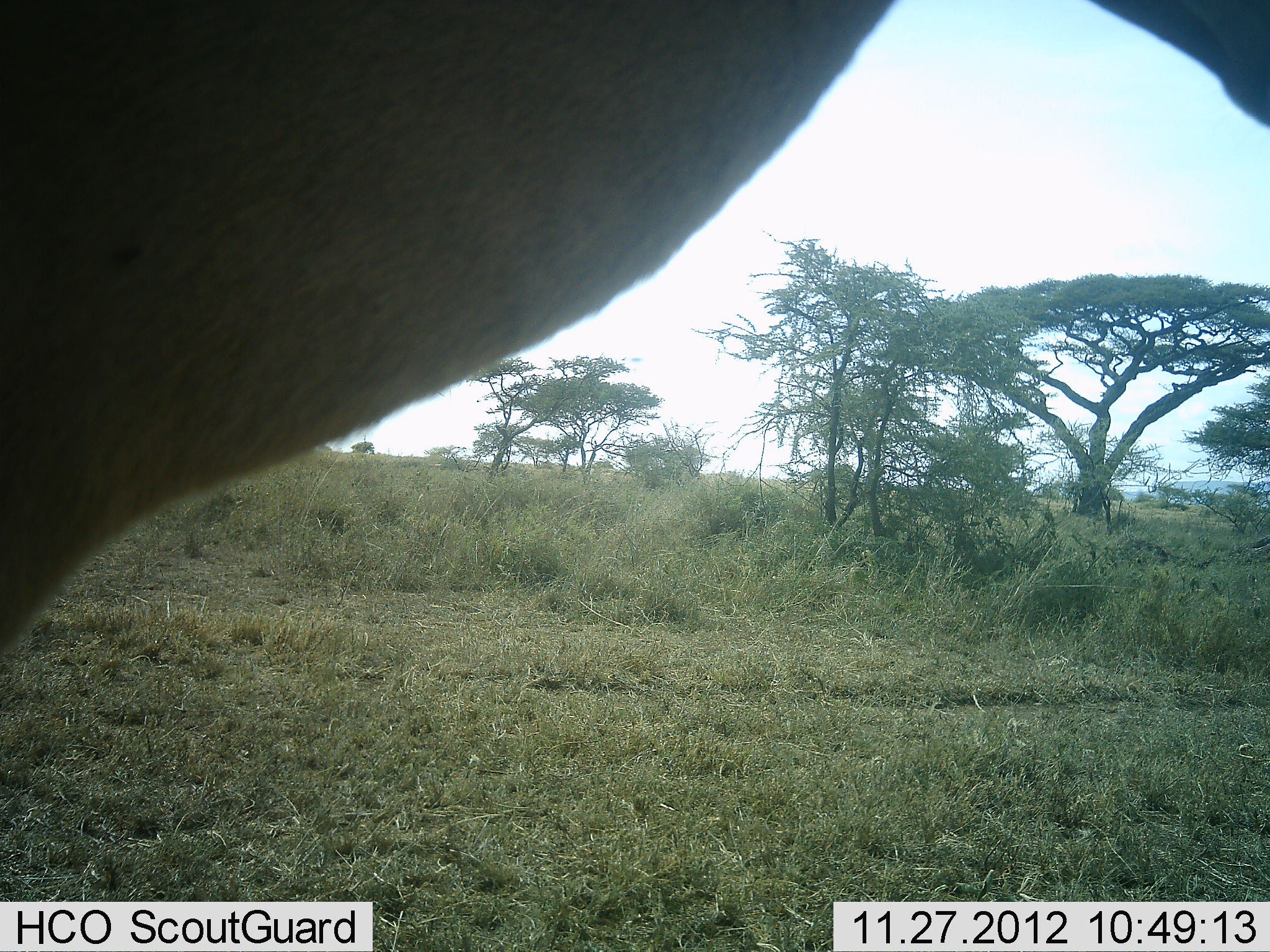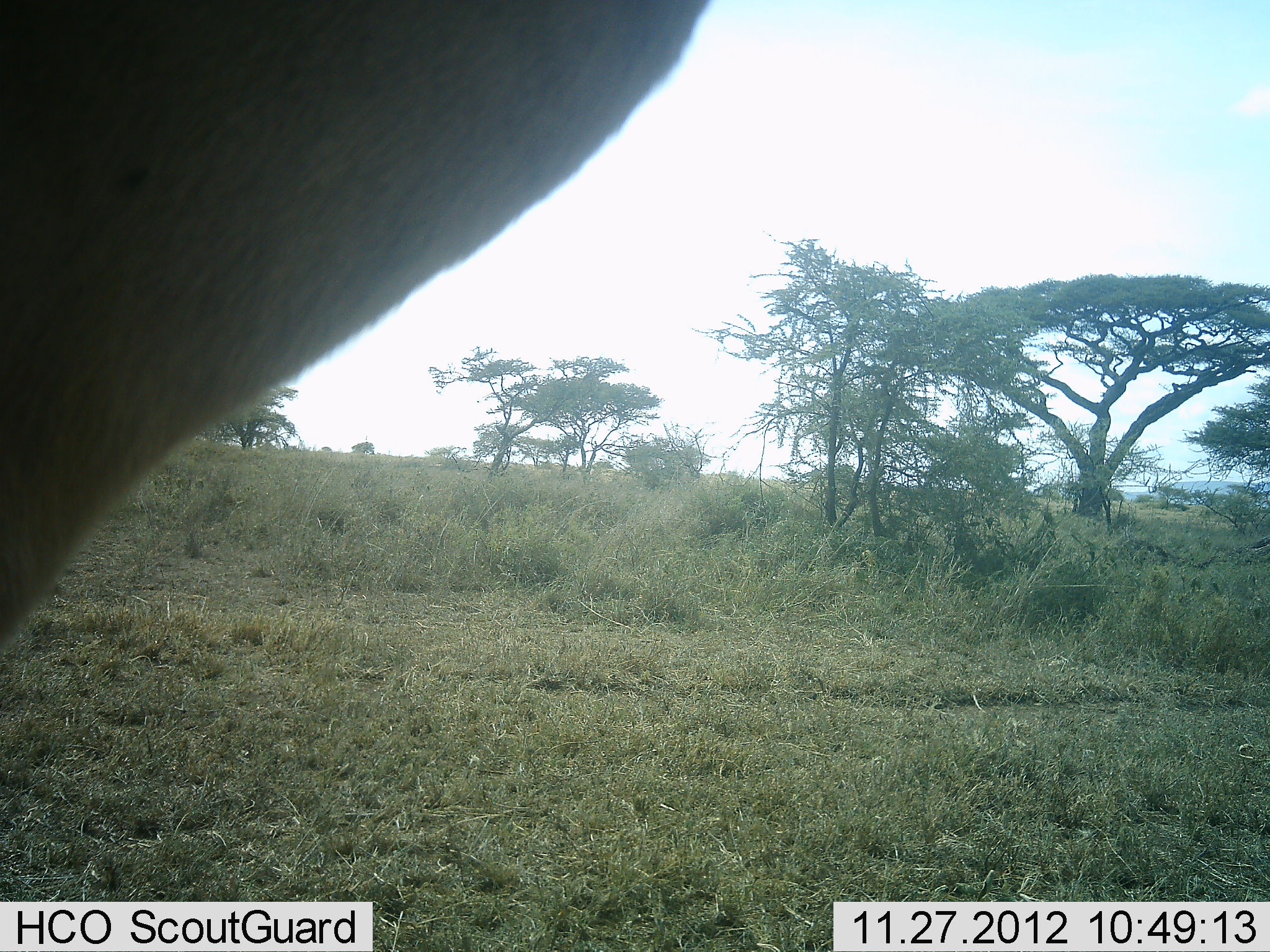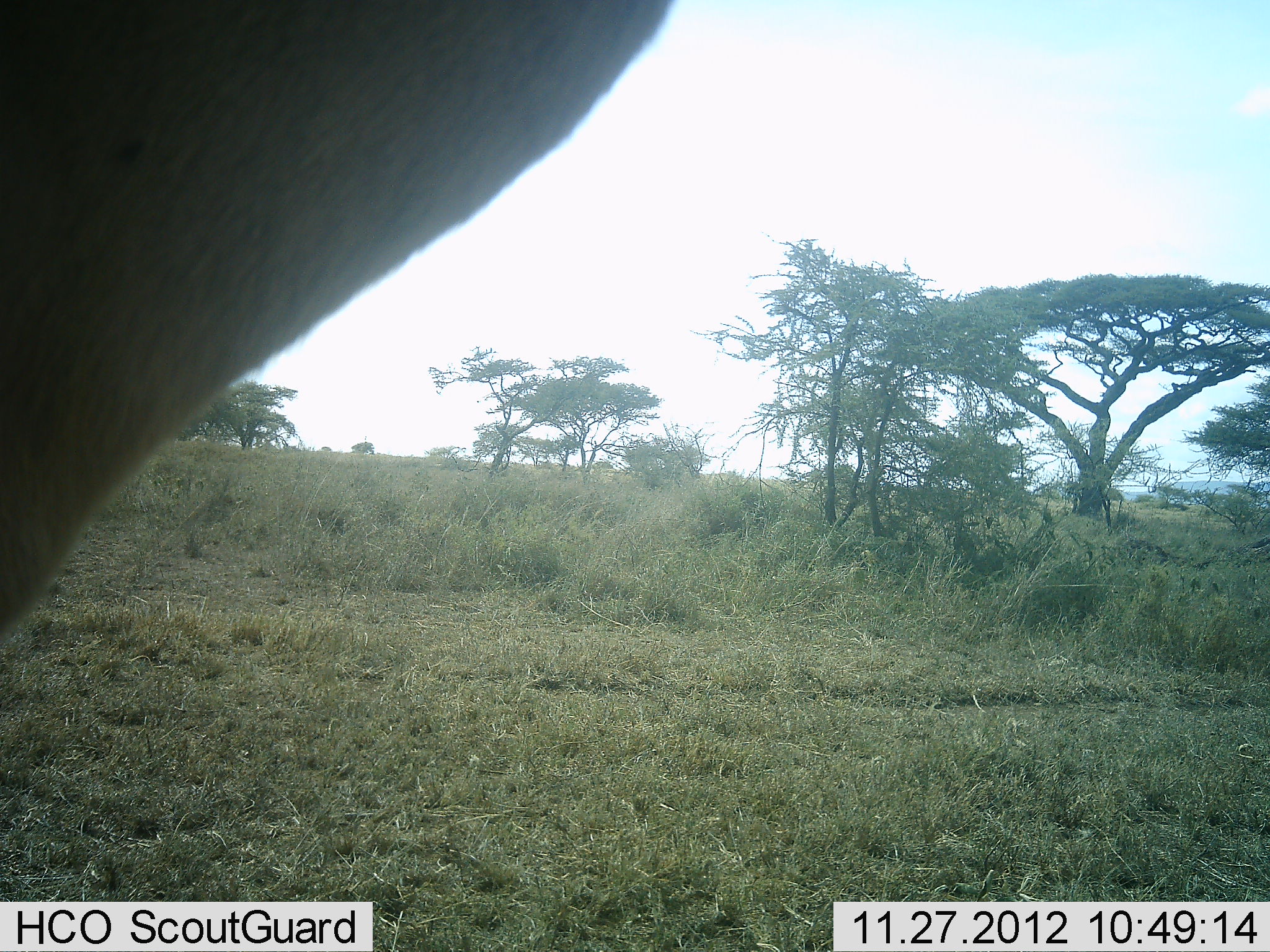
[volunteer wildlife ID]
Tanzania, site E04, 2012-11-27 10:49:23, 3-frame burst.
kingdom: Animalia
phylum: Chordata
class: Mammalia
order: Artiodactyla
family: Bovidae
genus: Alcelaphus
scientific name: Alcelaphus buselaphus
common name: hartebeest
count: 1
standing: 100%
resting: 0%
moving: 0%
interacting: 0%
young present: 0%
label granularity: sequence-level